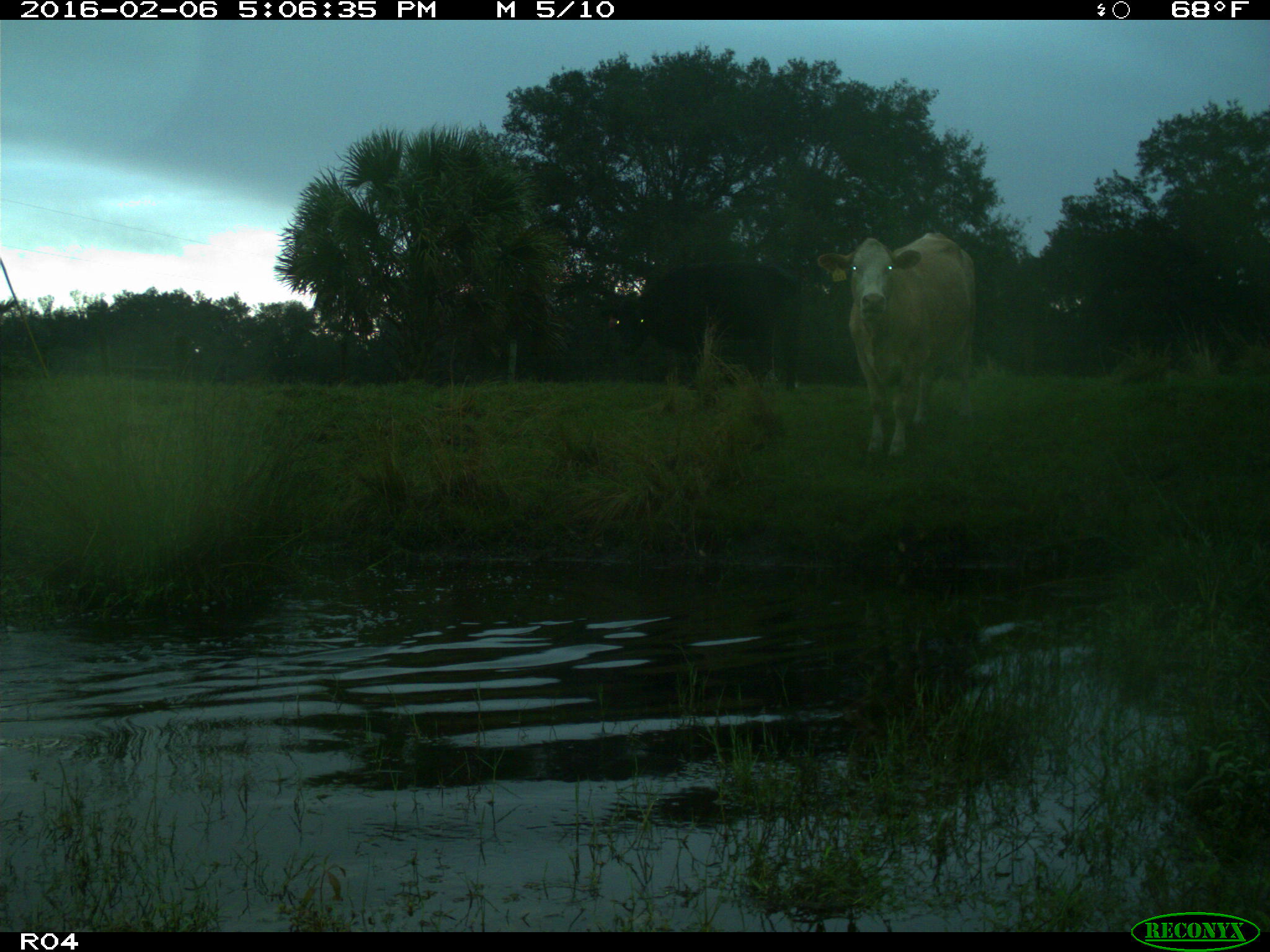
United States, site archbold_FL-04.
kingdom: Animalia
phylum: Chordata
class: Mammalia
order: Artiodactyla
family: Bovidae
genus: Bos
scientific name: Bos taurus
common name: domestic cow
Bos taurus (domestic cow).